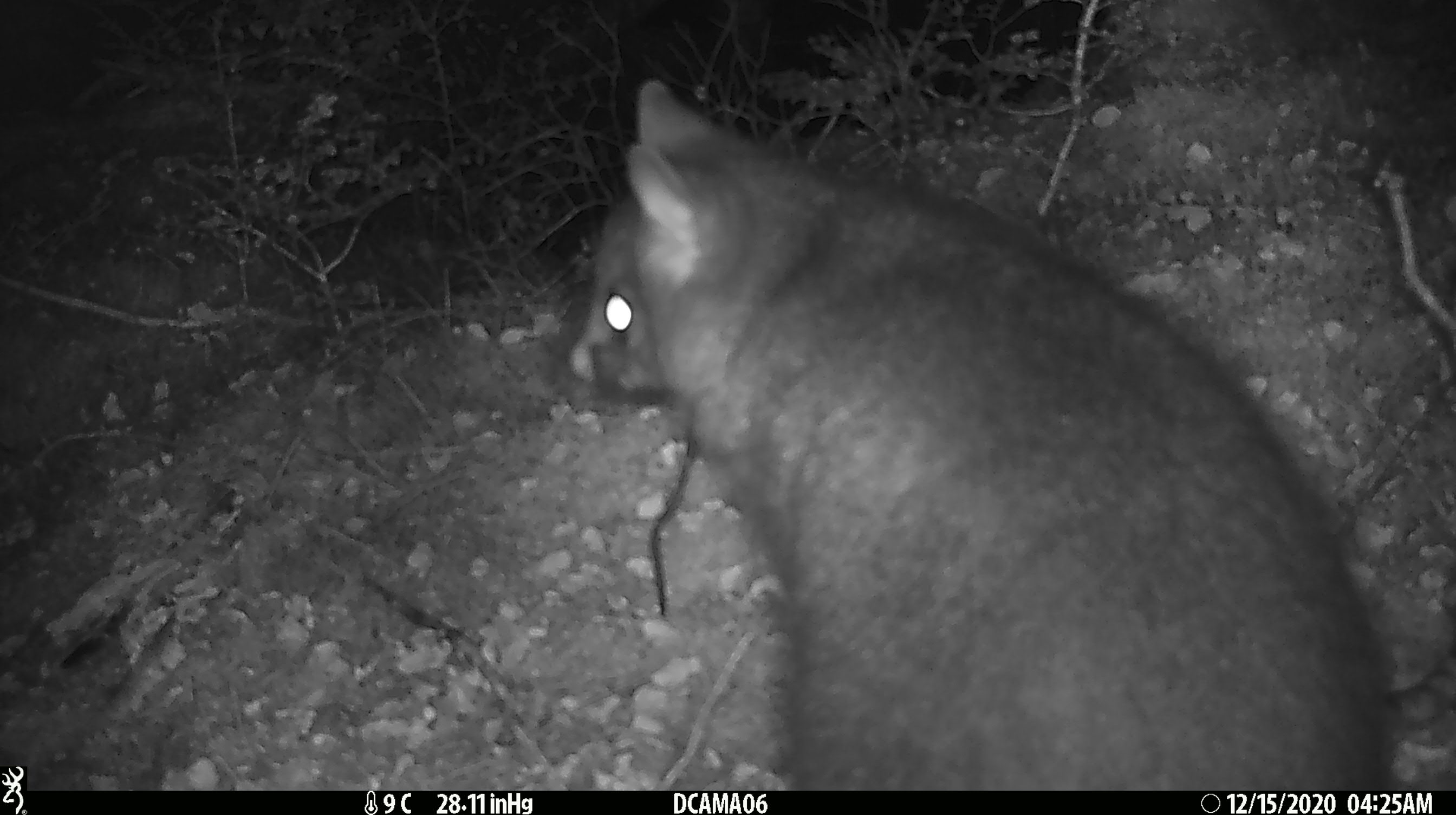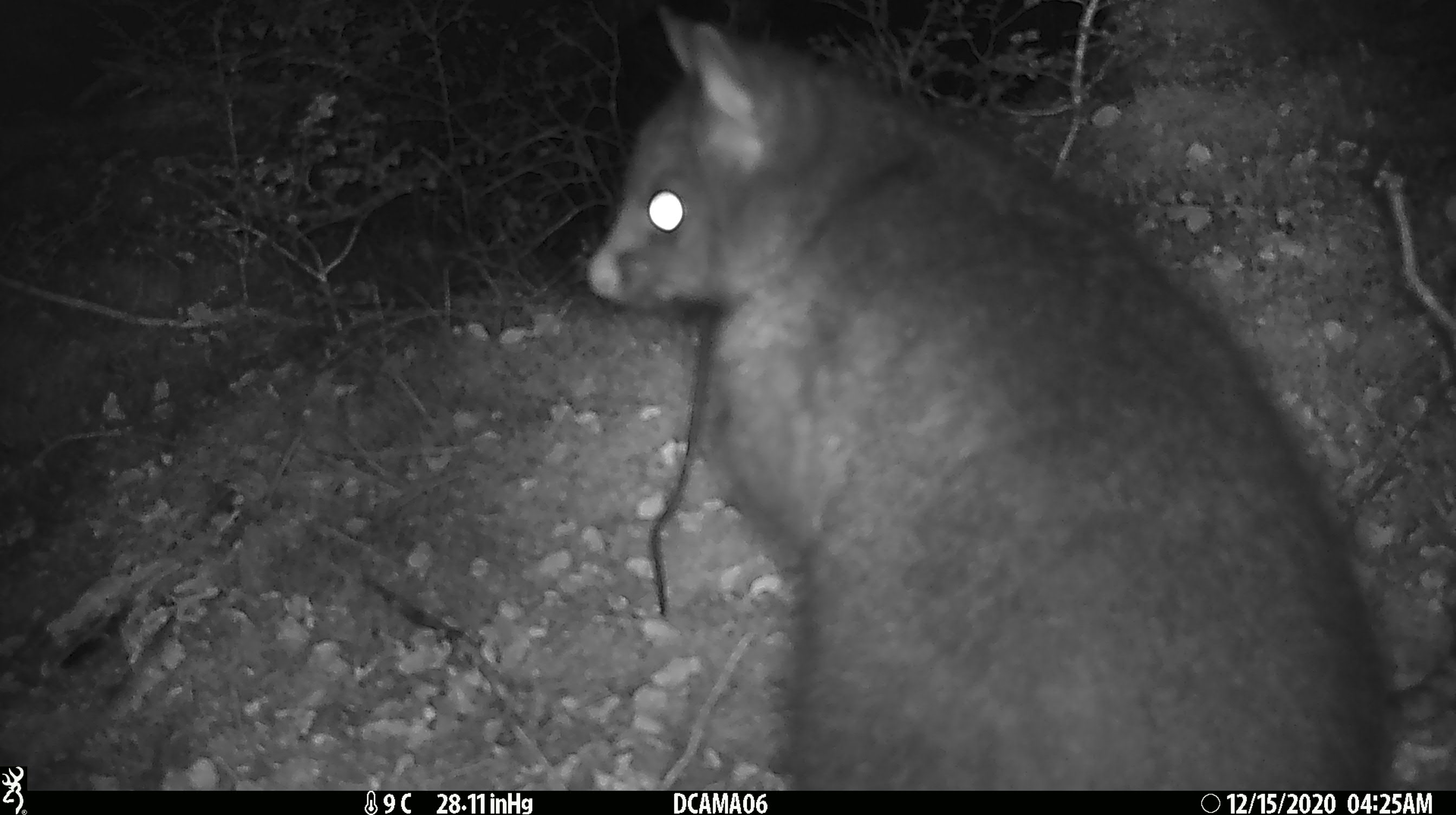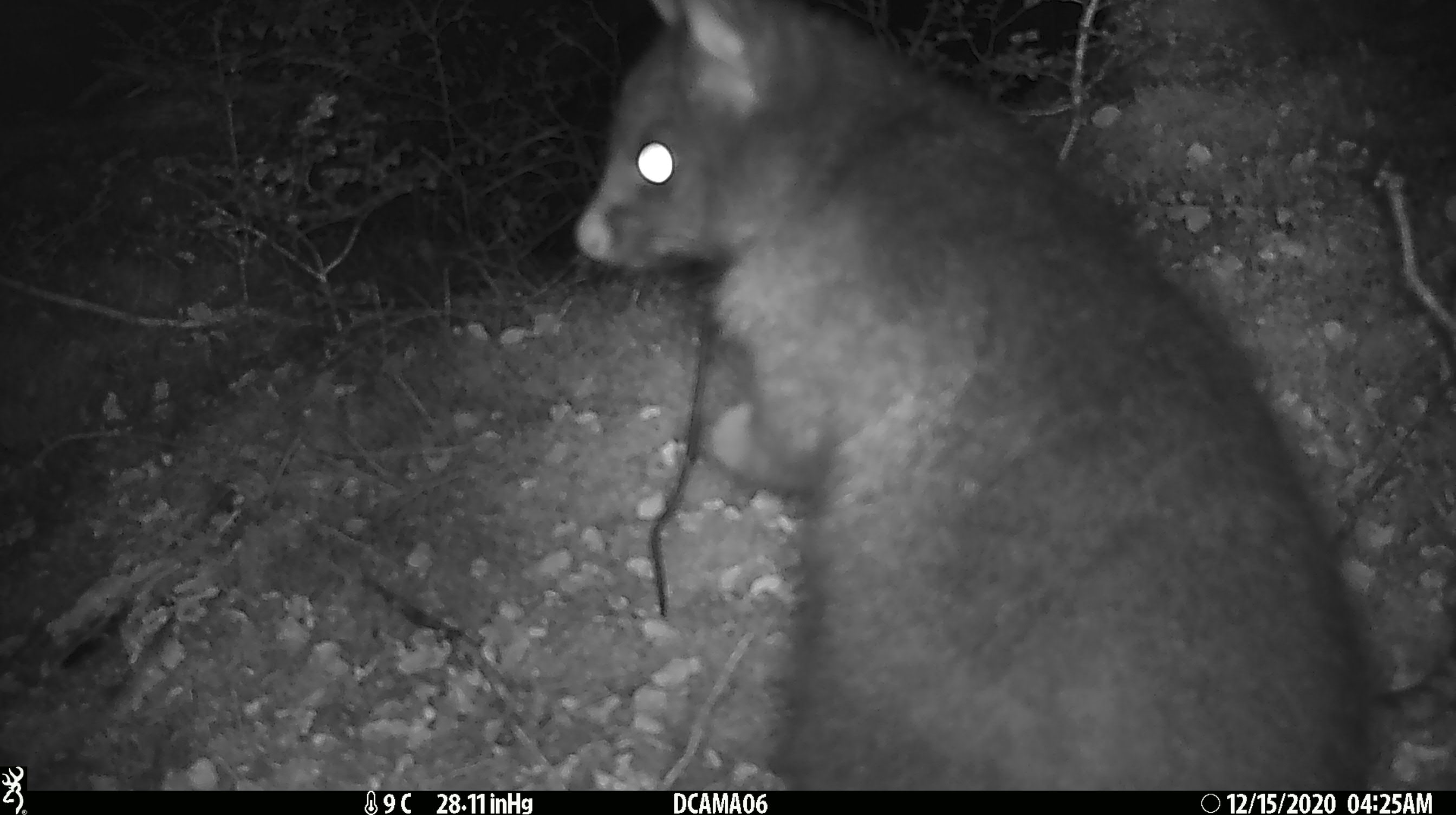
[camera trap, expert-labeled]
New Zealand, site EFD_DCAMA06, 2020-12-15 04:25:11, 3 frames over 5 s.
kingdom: Animalia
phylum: Chordata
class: Mammalia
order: Diprotodontia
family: Phalangeridae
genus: Trichosurus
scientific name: Trichosurus vulpecula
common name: common brushtail possum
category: possum